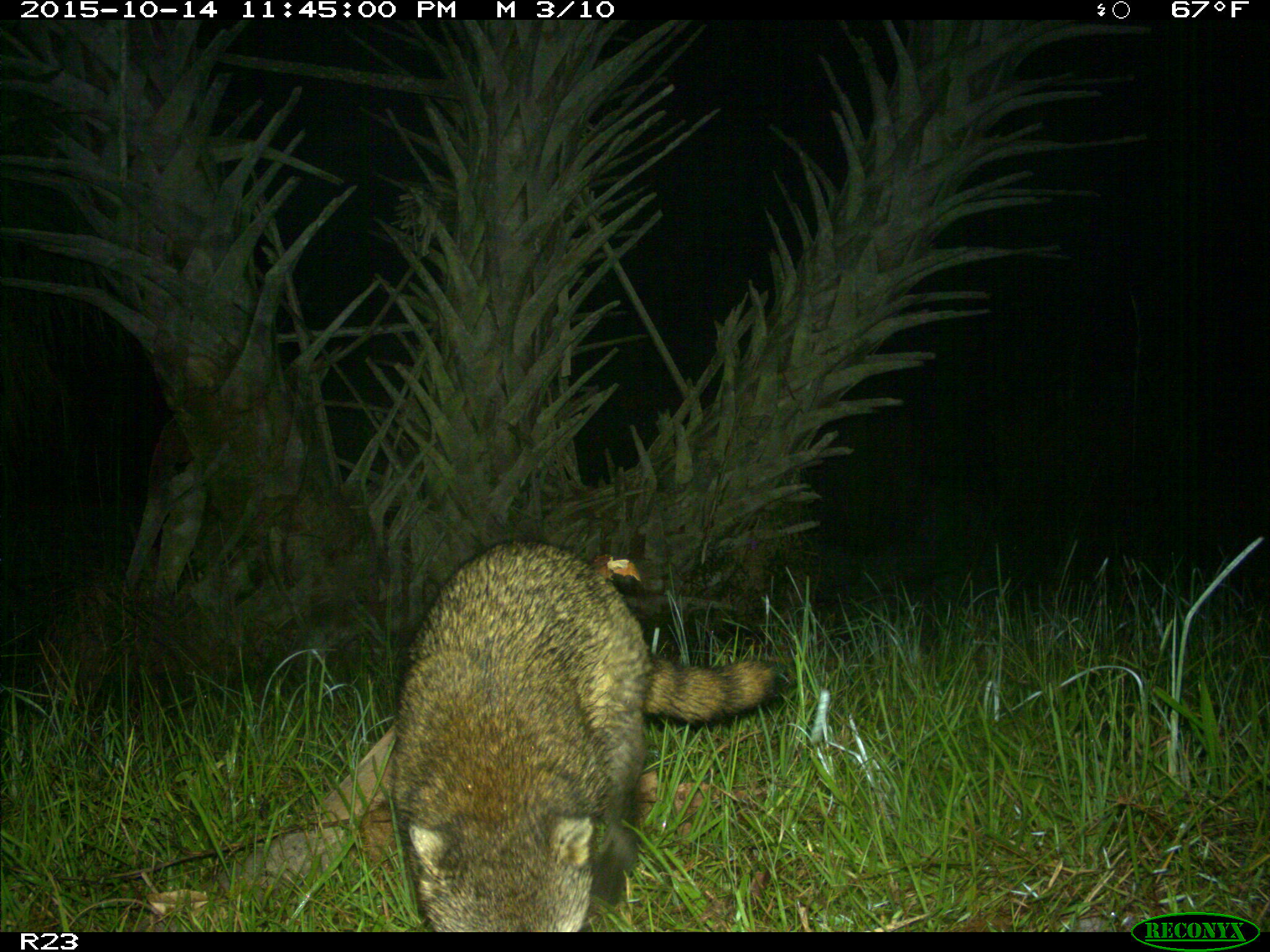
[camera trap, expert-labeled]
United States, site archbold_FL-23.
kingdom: Animalia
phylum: Chordata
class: Mammalia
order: Carnivora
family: Procyonidae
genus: Procyon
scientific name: Procyon lotor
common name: common raccoon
Procyon lotor (common raccoon).